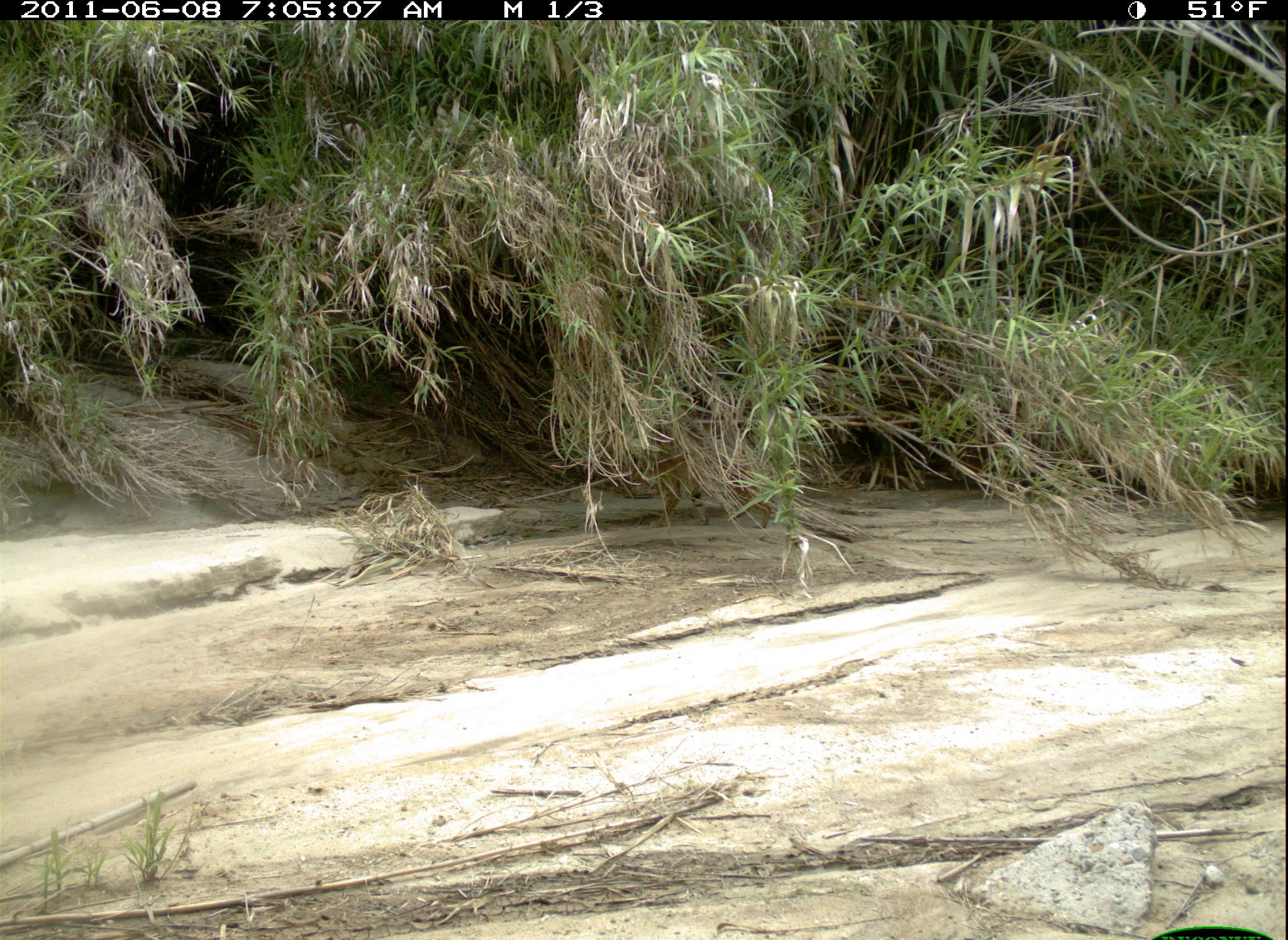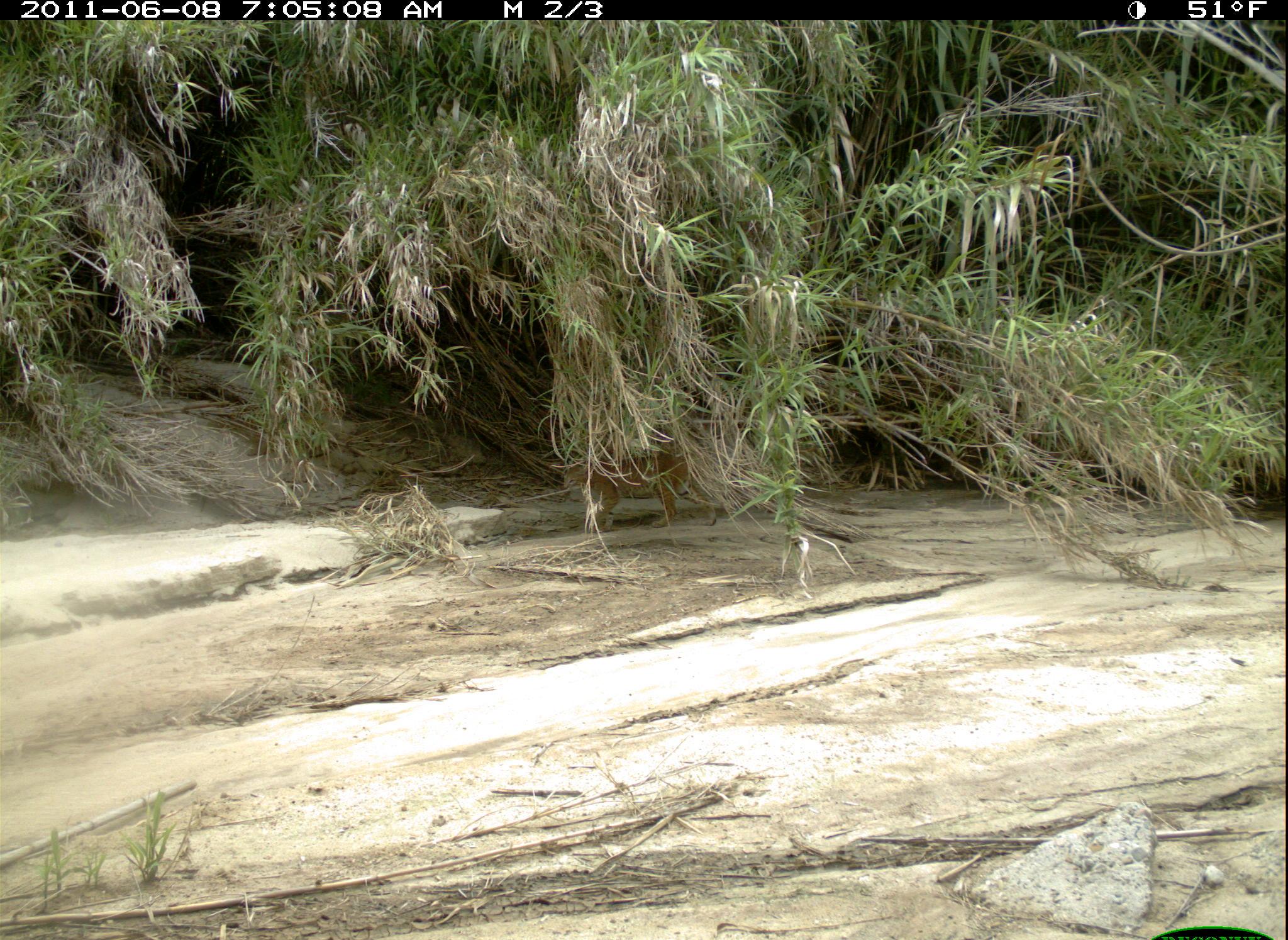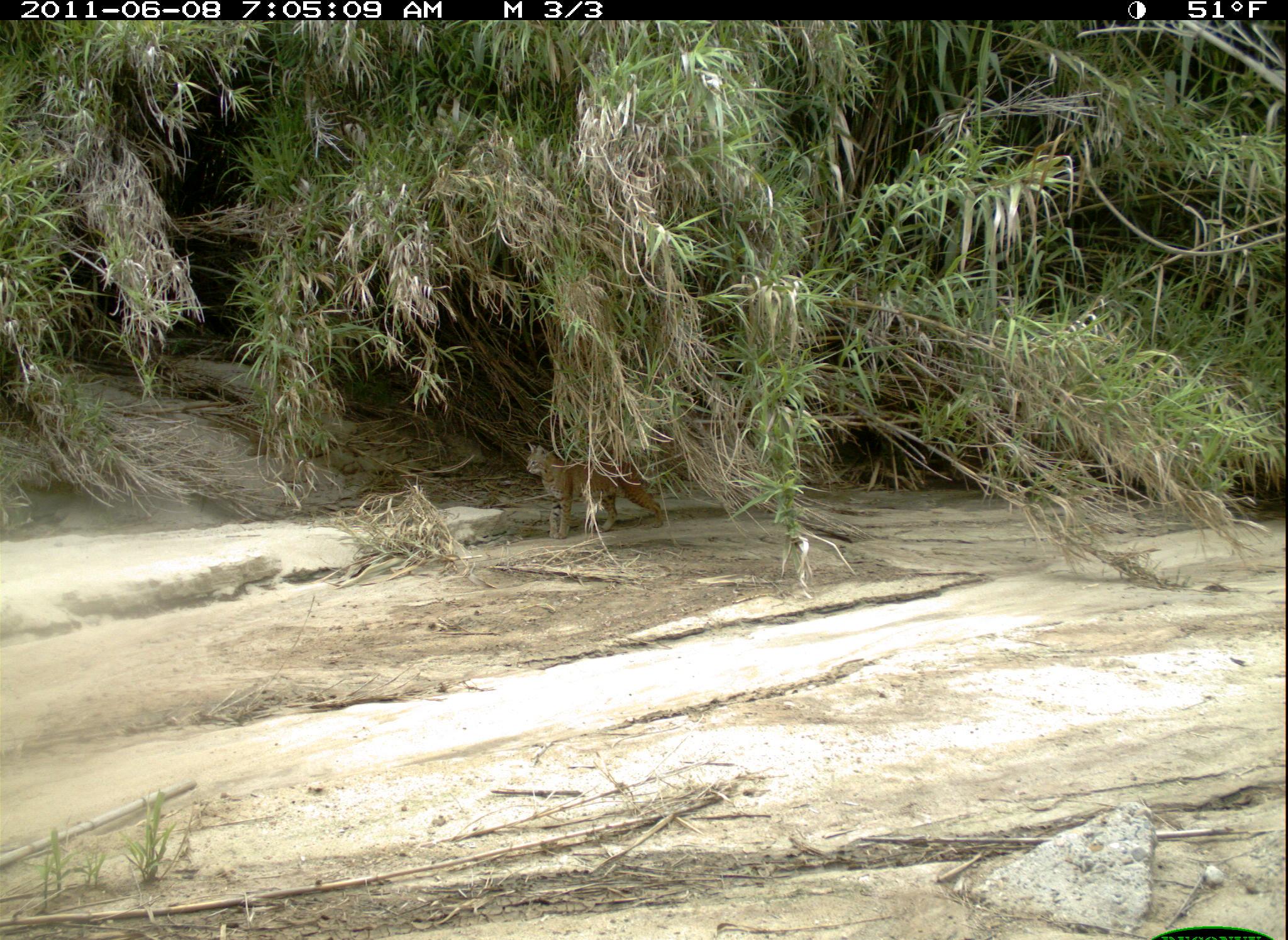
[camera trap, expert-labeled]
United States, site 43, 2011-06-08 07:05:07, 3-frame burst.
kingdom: Animalia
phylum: Chordata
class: Mammalia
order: Carnivora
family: Felidae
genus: Lynx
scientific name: Lynx rufus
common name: bobcat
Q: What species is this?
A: Bobcat (Lynx rufus).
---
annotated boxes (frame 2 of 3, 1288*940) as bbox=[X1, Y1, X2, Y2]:
bobcat: bbox=[557, 443, 735, 536]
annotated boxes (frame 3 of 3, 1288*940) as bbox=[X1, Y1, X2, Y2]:
bobcat: bbox=[514, 422, 700, 562]